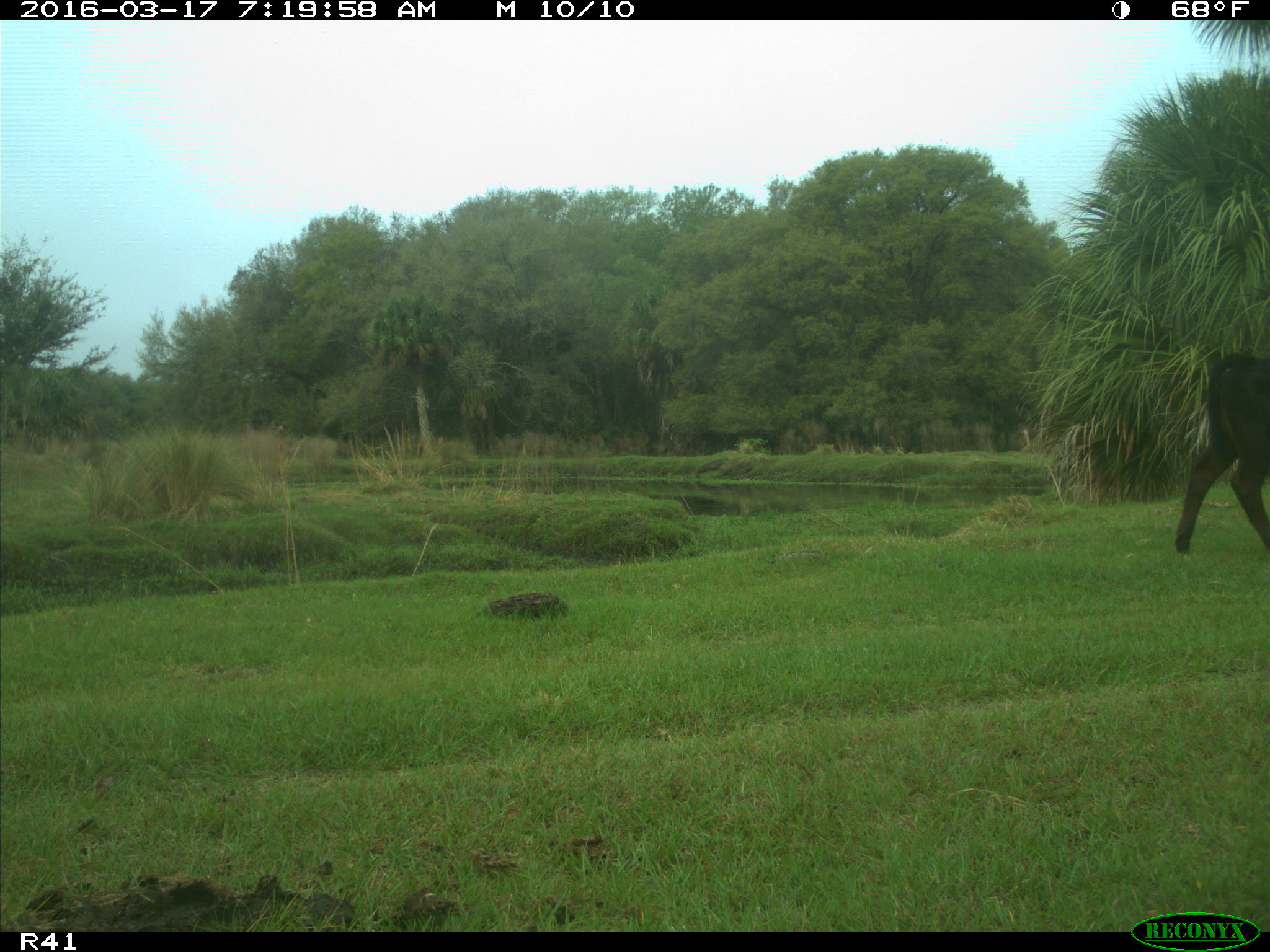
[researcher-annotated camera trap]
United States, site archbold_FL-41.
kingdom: Animalia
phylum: Chordata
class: Mammalia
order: Artiodactyla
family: Bovidae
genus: Bos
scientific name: Bos taurus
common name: domestic cow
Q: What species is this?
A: Bos taurus (domestic cow).